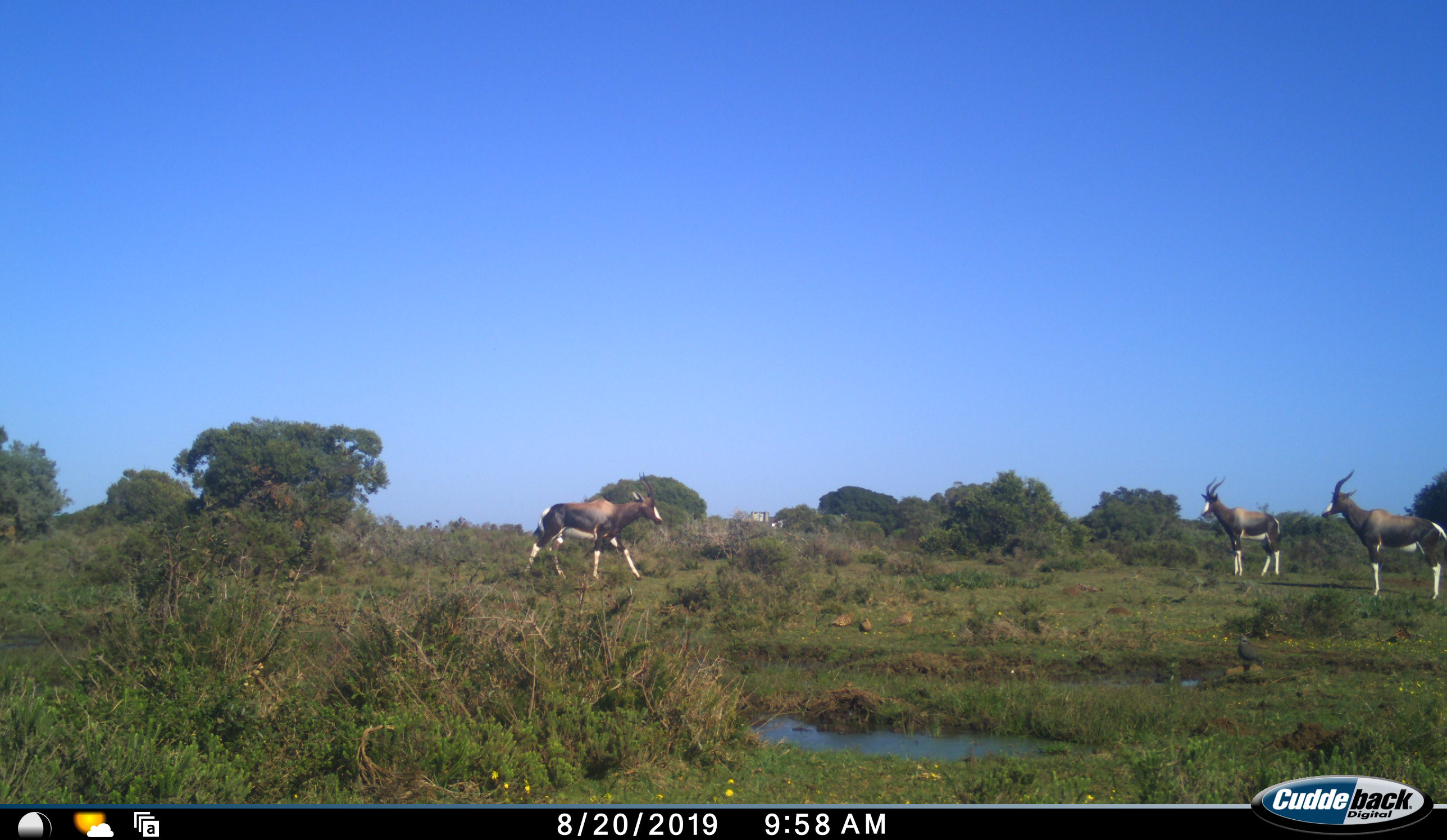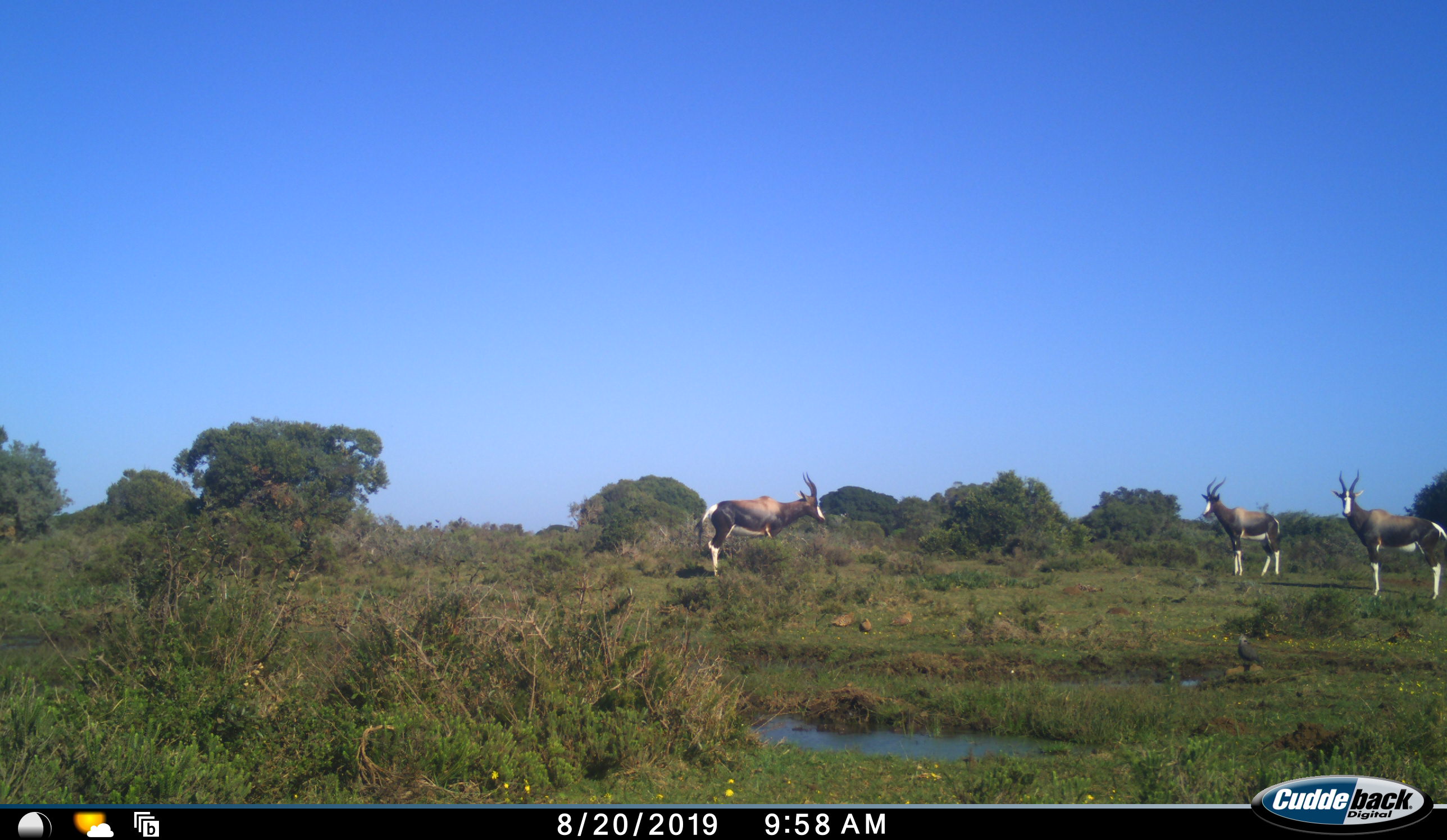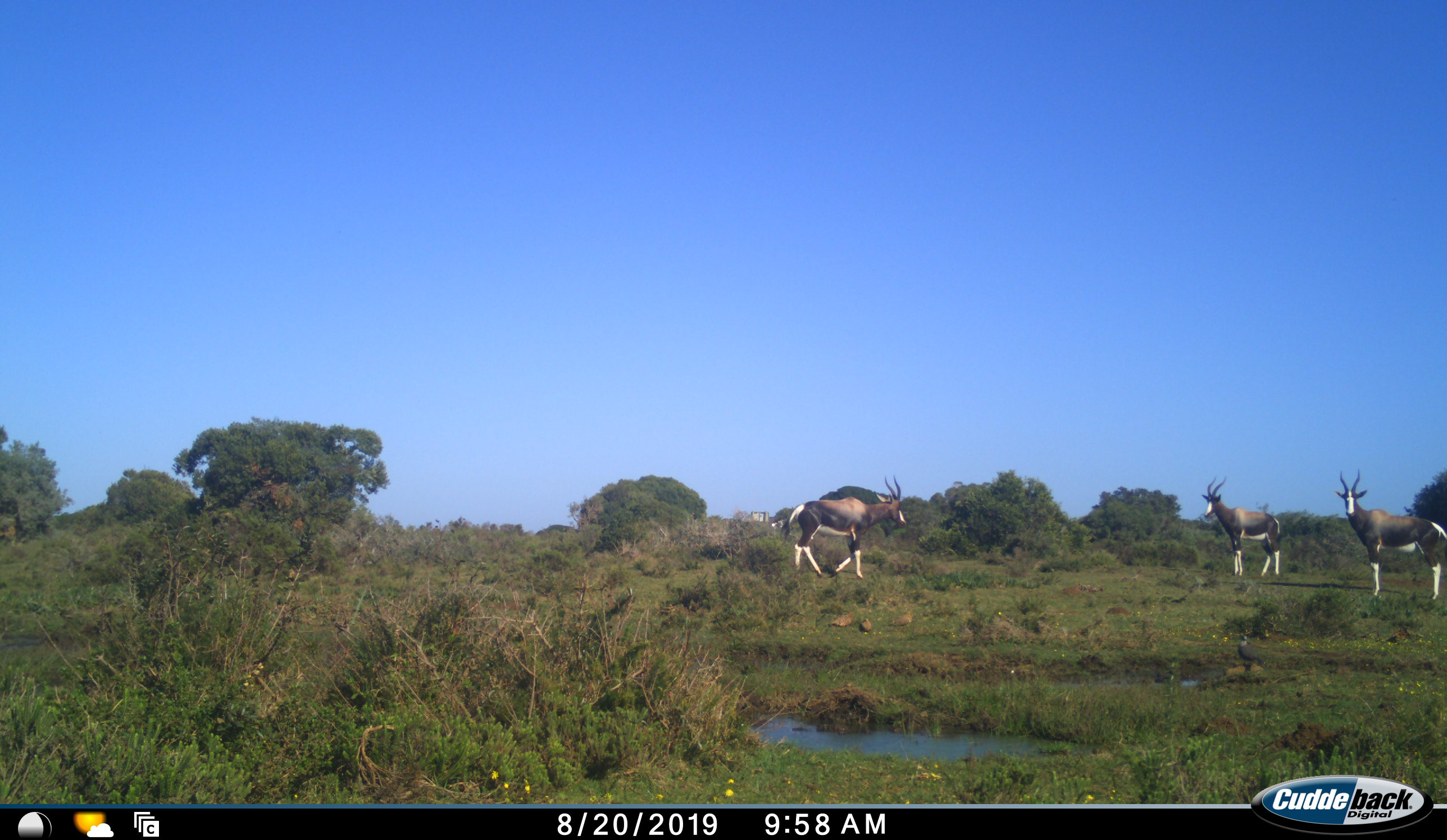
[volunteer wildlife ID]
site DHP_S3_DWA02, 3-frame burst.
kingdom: Animalia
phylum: Chordata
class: Mammalia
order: Artiodactyla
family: Bovidae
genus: Damaliscus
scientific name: Damaliscus pygargus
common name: bontebok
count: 3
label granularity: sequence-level